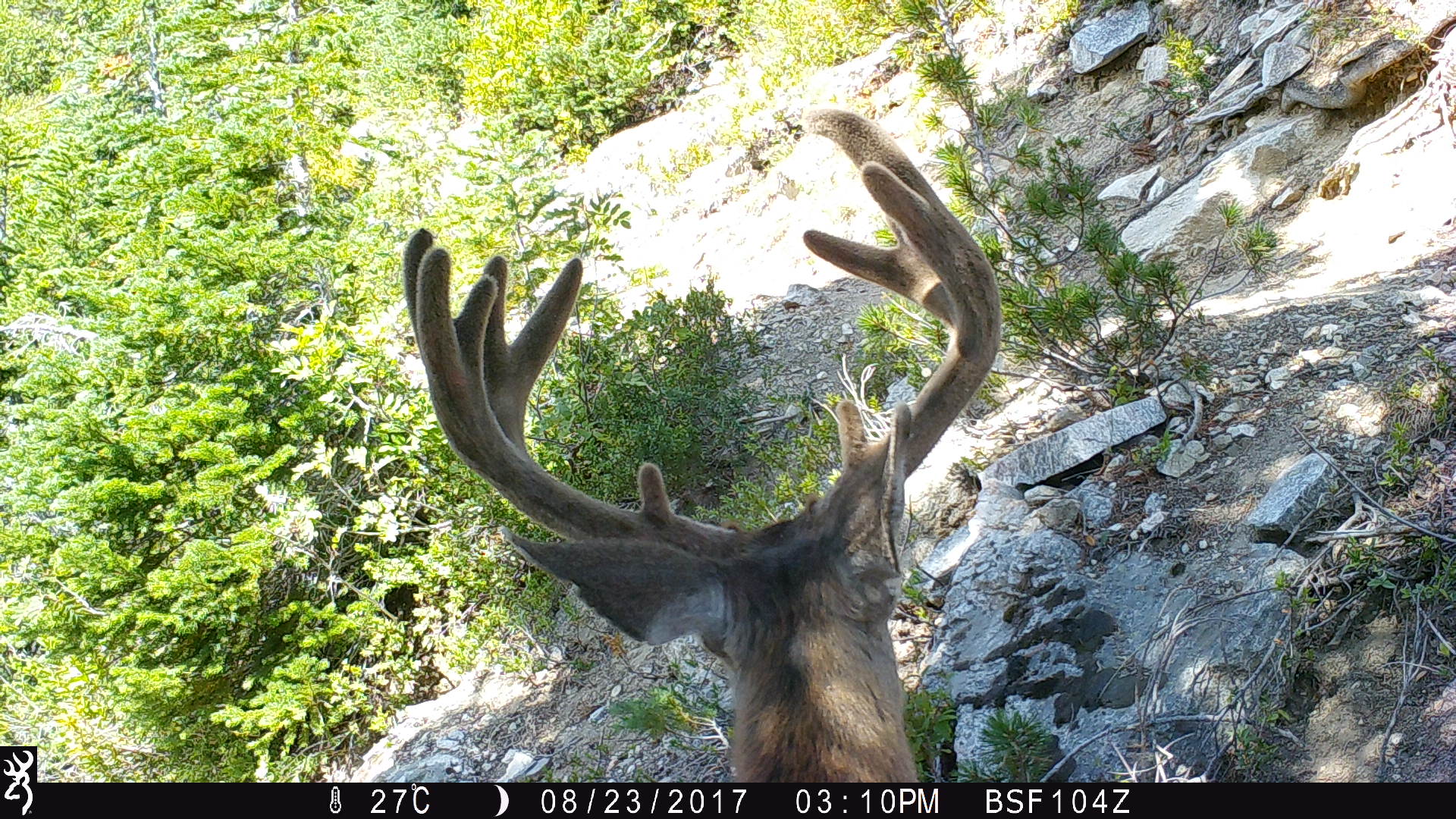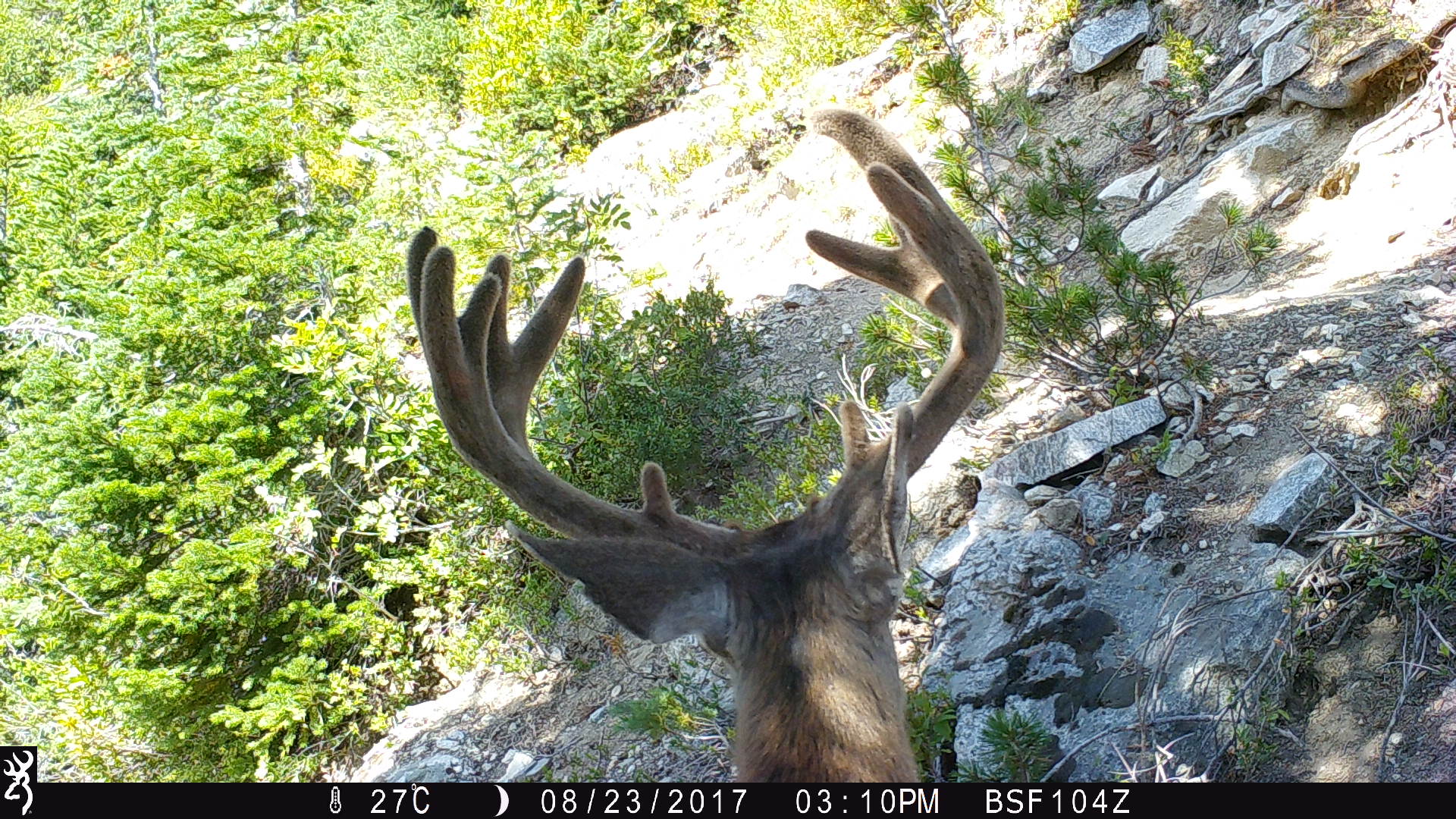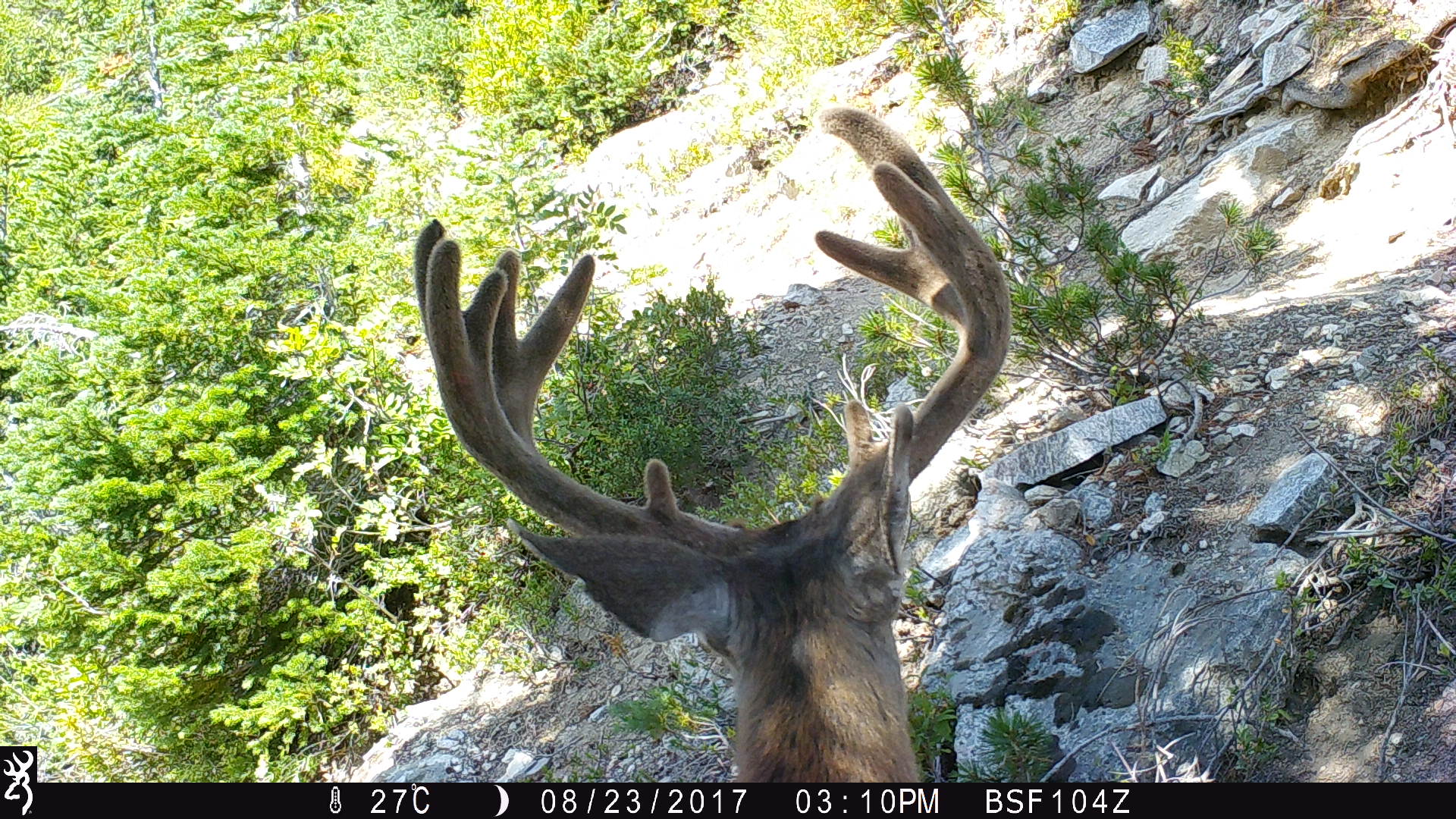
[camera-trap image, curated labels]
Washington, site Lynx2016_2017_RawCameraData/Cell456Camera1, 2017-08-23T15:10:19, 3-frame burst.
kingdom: Animalia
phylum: Chordata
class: Mammalia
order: Artiodactyla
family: Cervidae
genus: Odocoileus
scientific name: Odocoileus hemionus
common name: mule deer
Odocoileus hemionus (mule deer). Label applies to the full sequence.